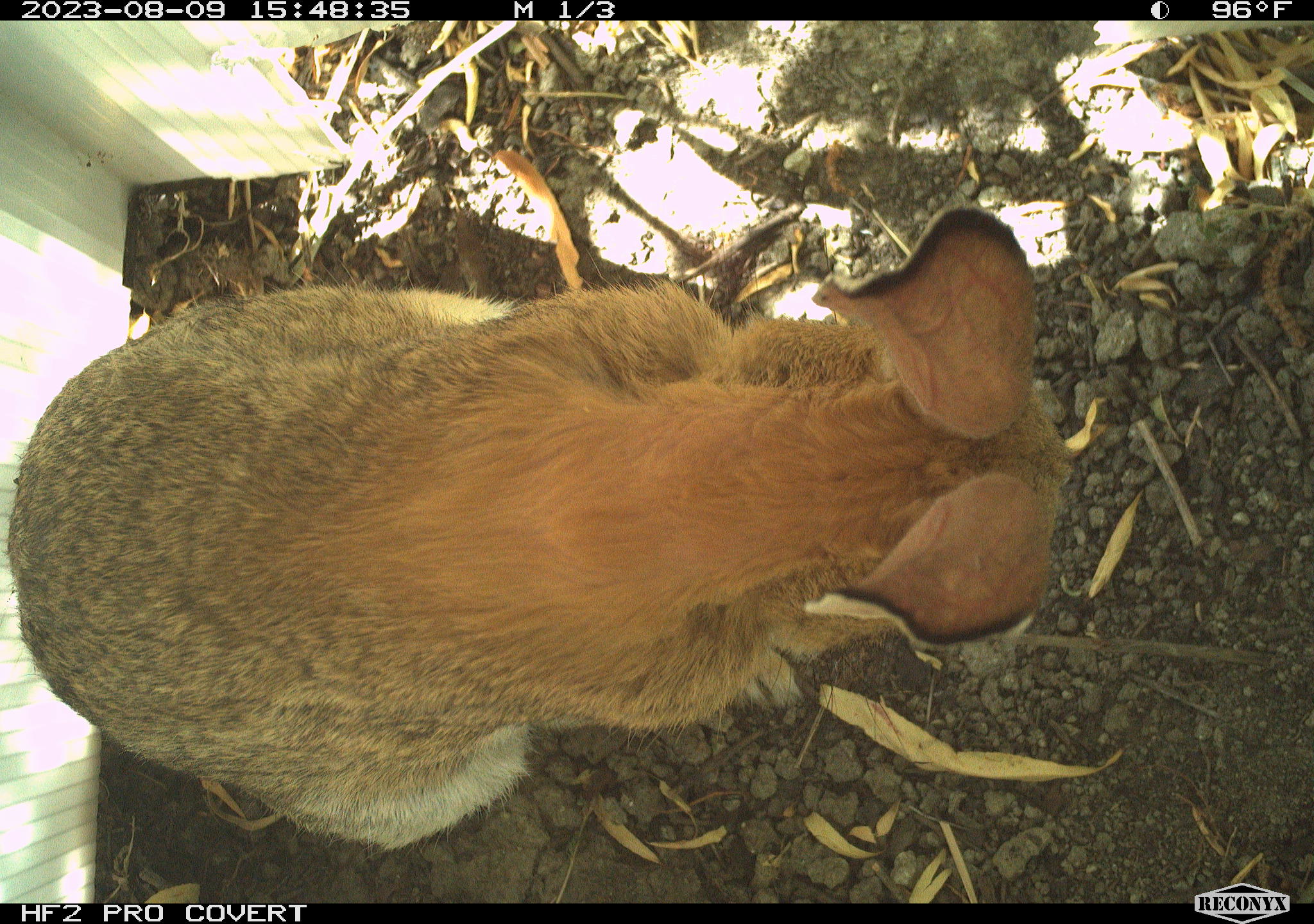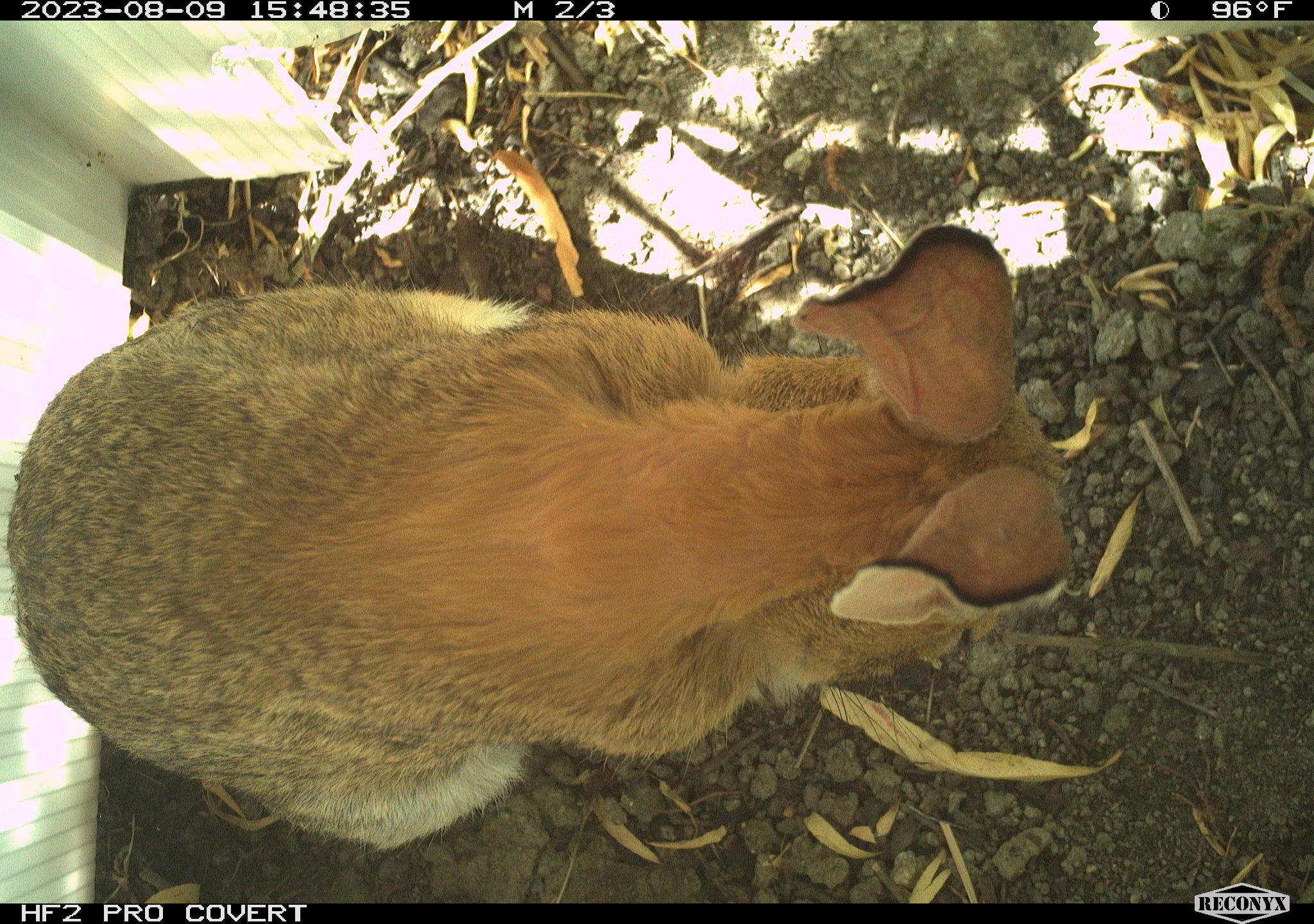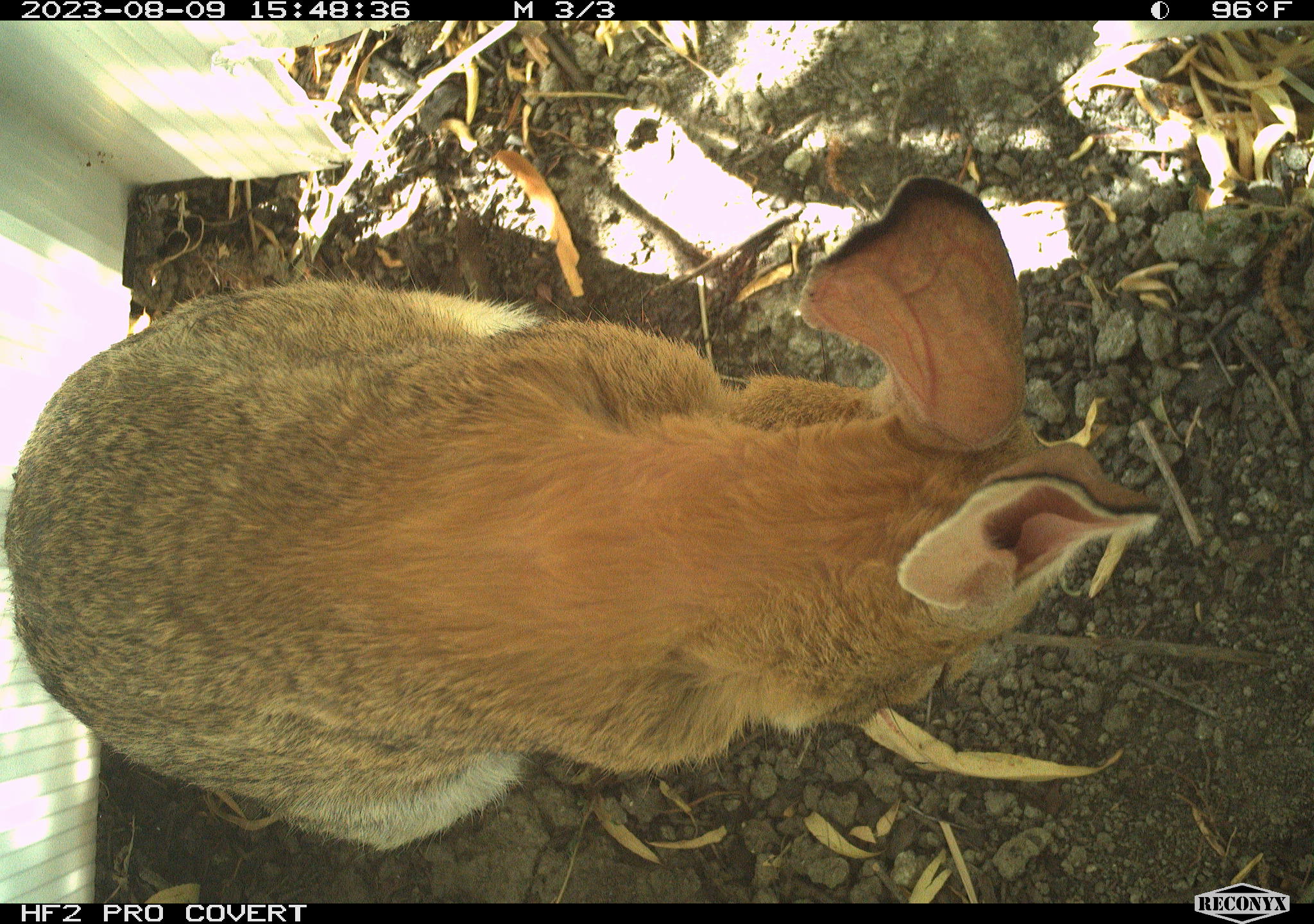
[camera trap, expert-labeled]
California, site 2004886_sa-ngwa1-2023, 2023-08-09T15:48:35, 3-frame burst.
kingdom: Animalia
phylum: Chordata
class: Mammalia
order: Lagomorpha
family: Leporidae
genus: Sylvilagus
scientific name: Sylvilagus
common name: cottontail rabbits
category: sylvilagus species